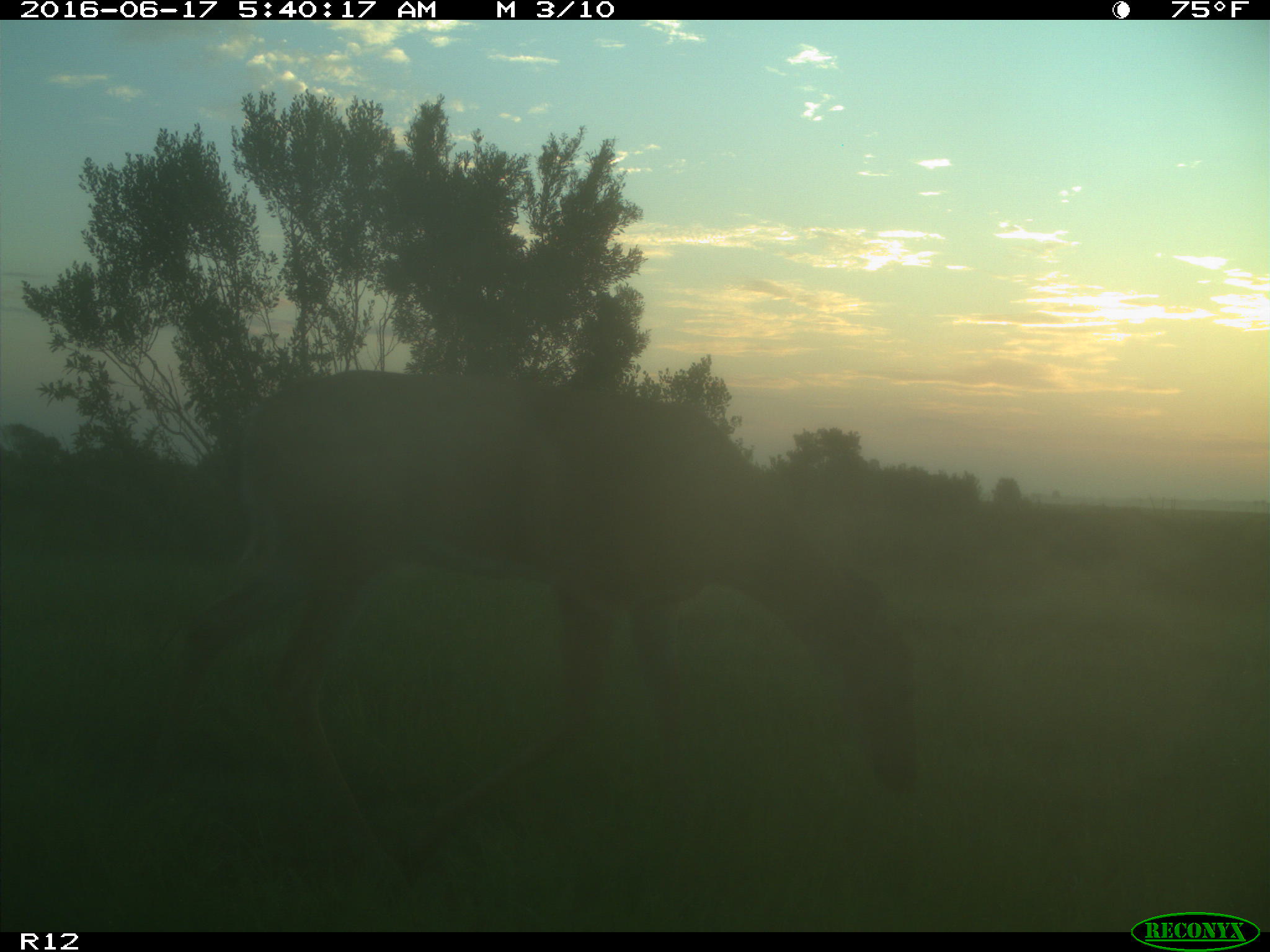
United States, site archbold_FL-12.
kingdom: Animalia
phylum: Chordata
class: Mammalia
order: Artiodactyla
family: Cervidae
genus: Odocoileus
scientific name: Odocoileus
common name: deer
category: unidentified deer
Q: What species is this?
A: Unidentified deer (deer) (Odocoileus).